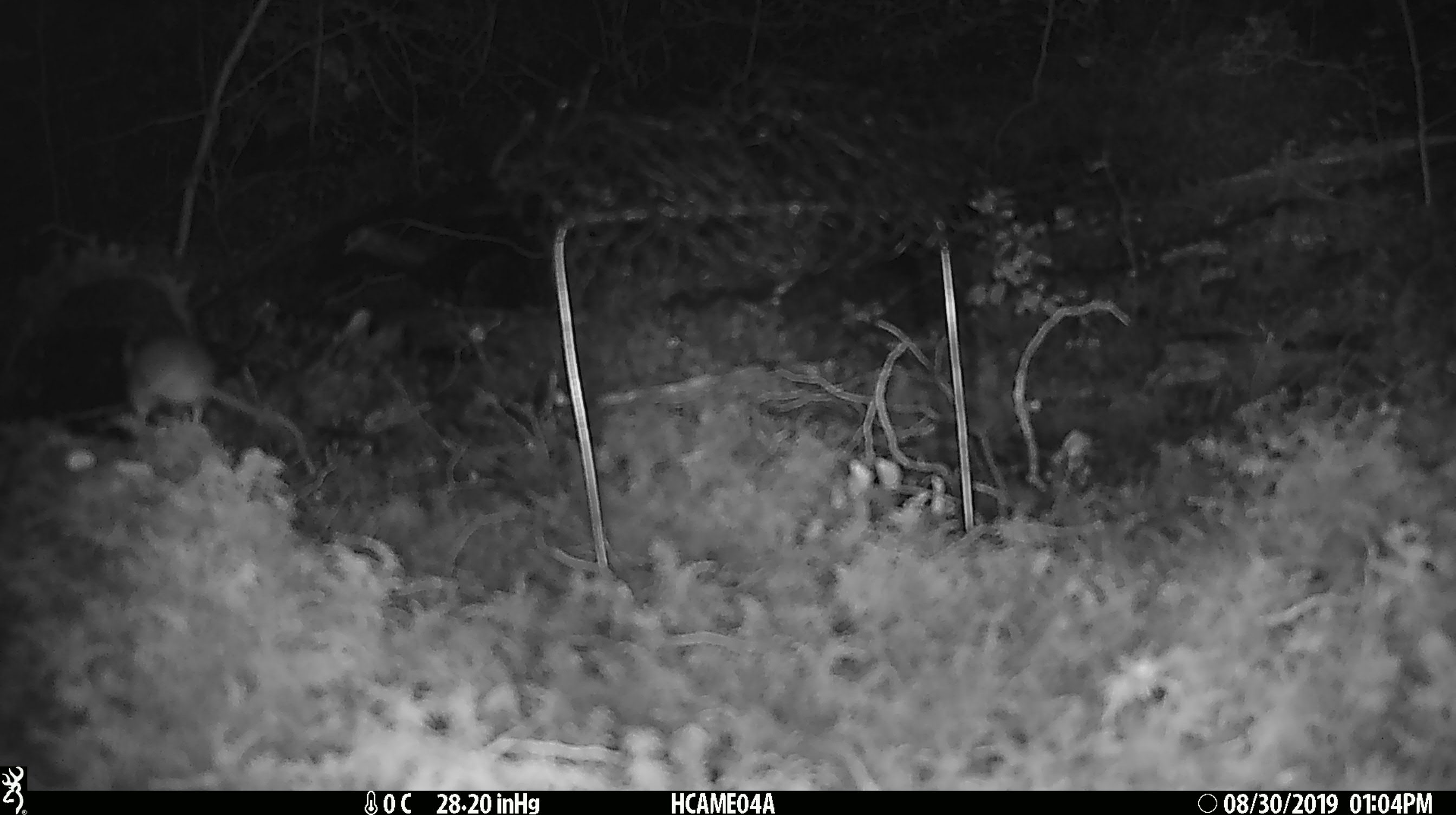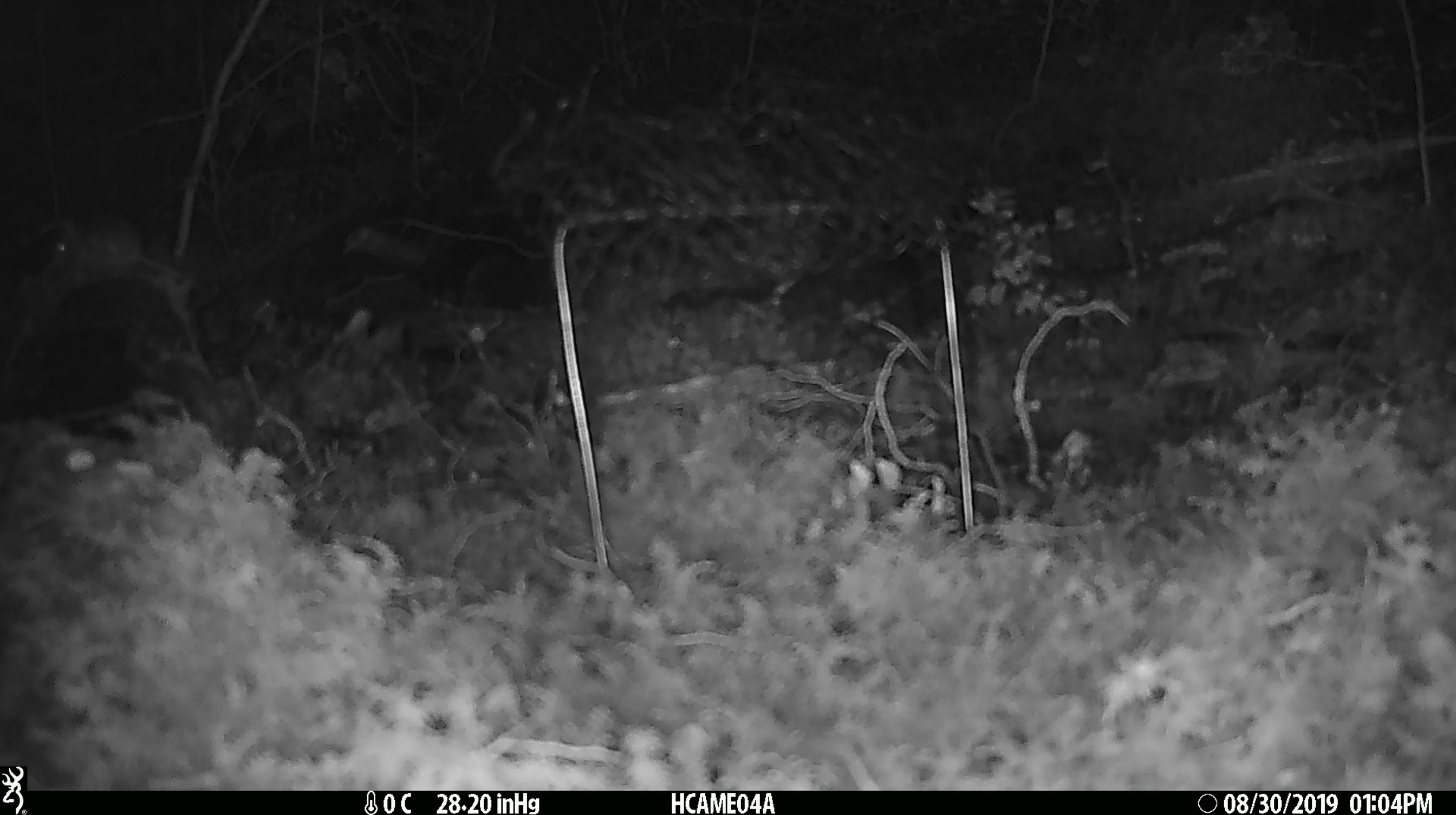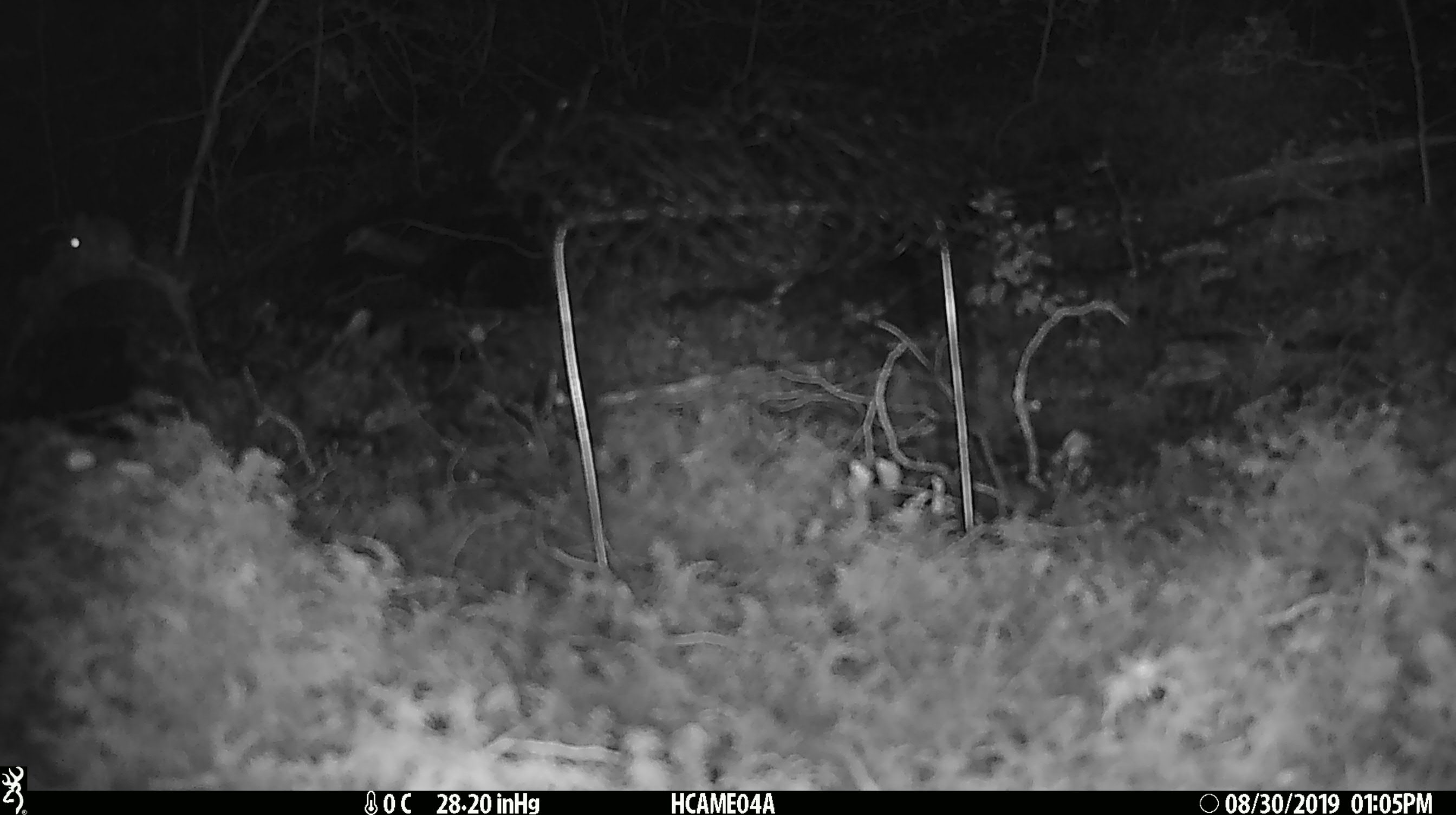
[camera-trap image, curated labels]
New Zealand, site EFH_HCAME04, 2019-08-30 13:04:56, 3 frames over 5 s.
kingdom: Animalia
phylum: Chordata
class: Mammalia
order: Rodentia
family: Muridae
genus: Mus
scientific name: Mus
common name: mouse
Mouse (Mus).